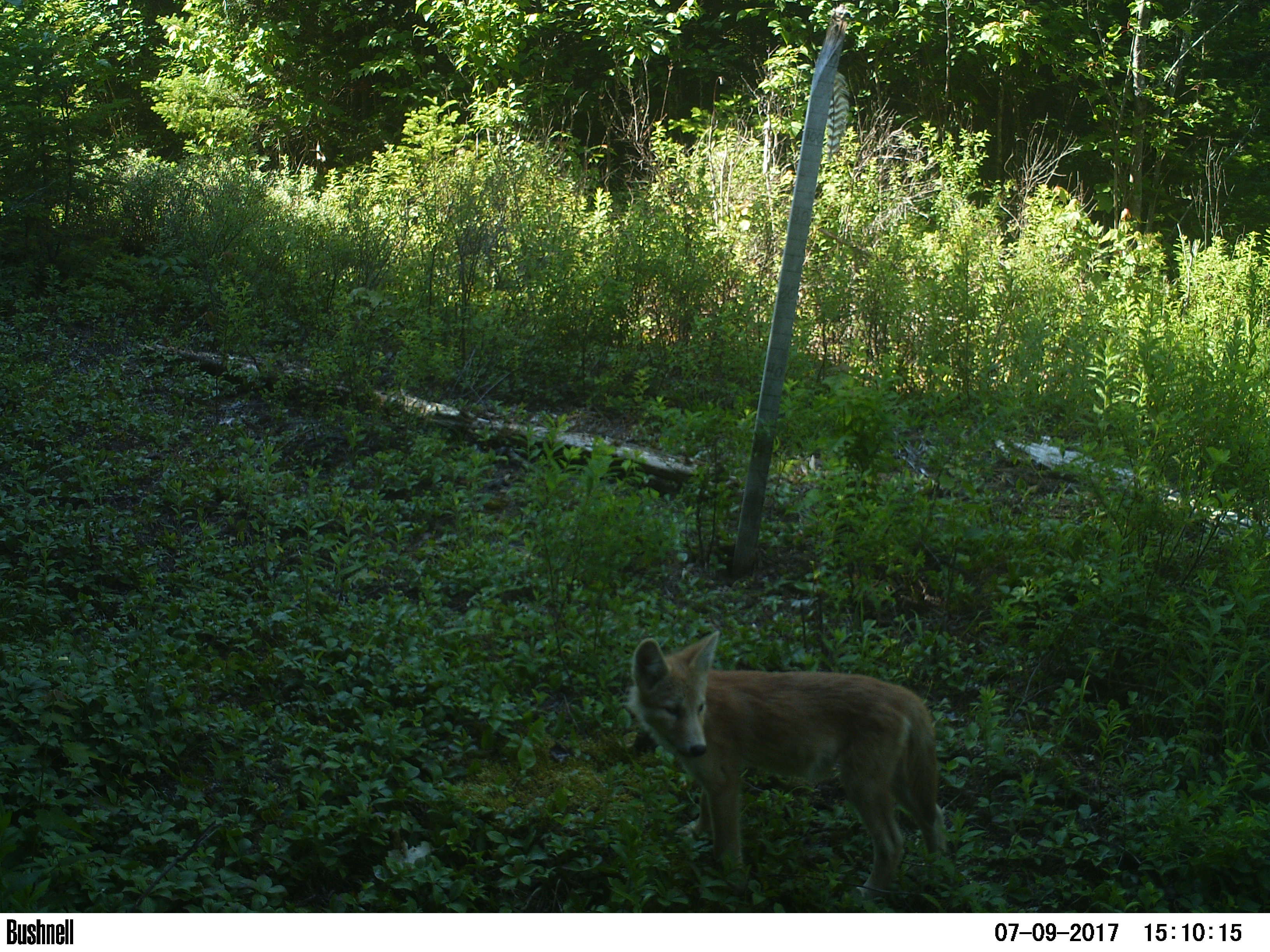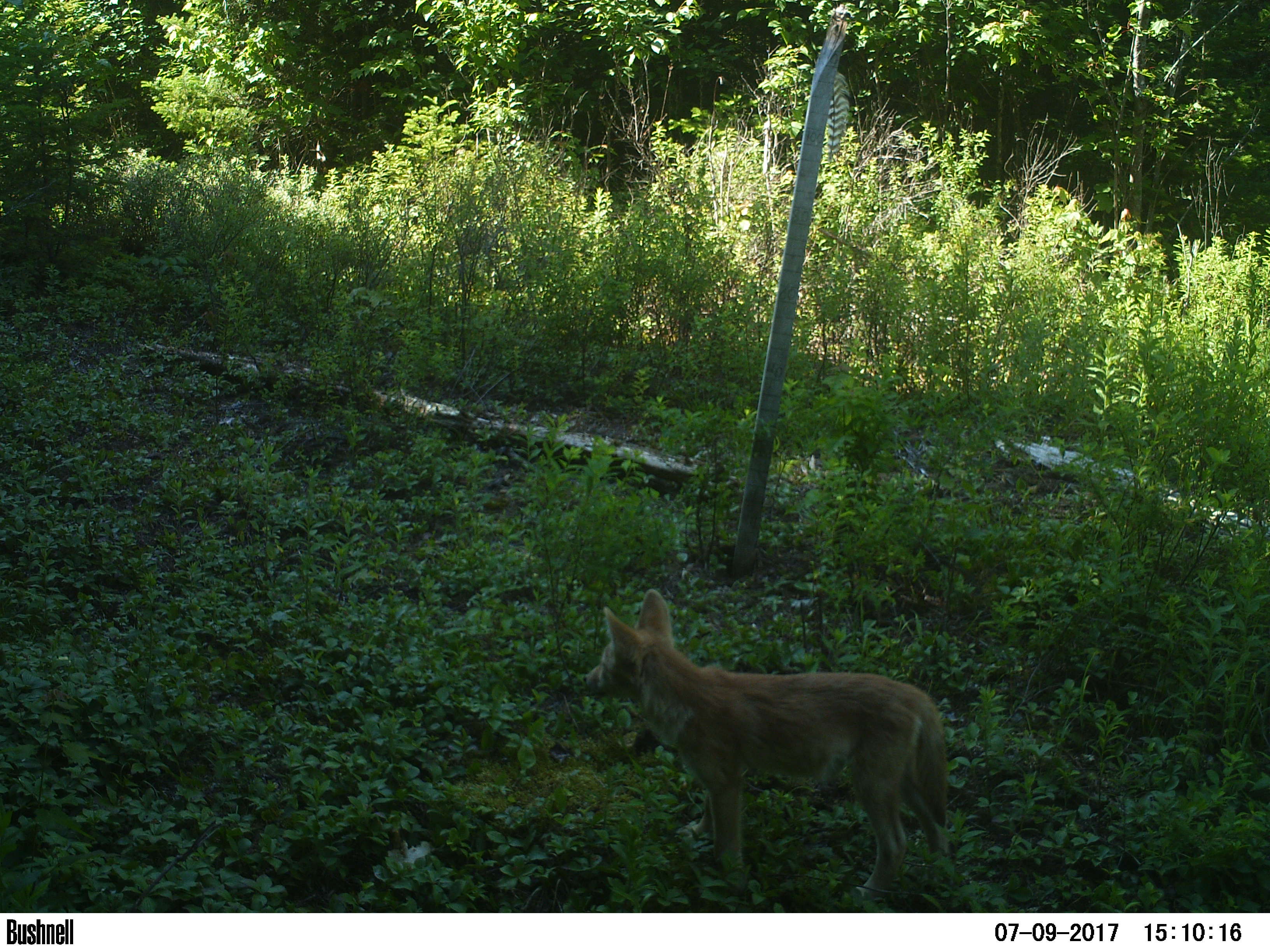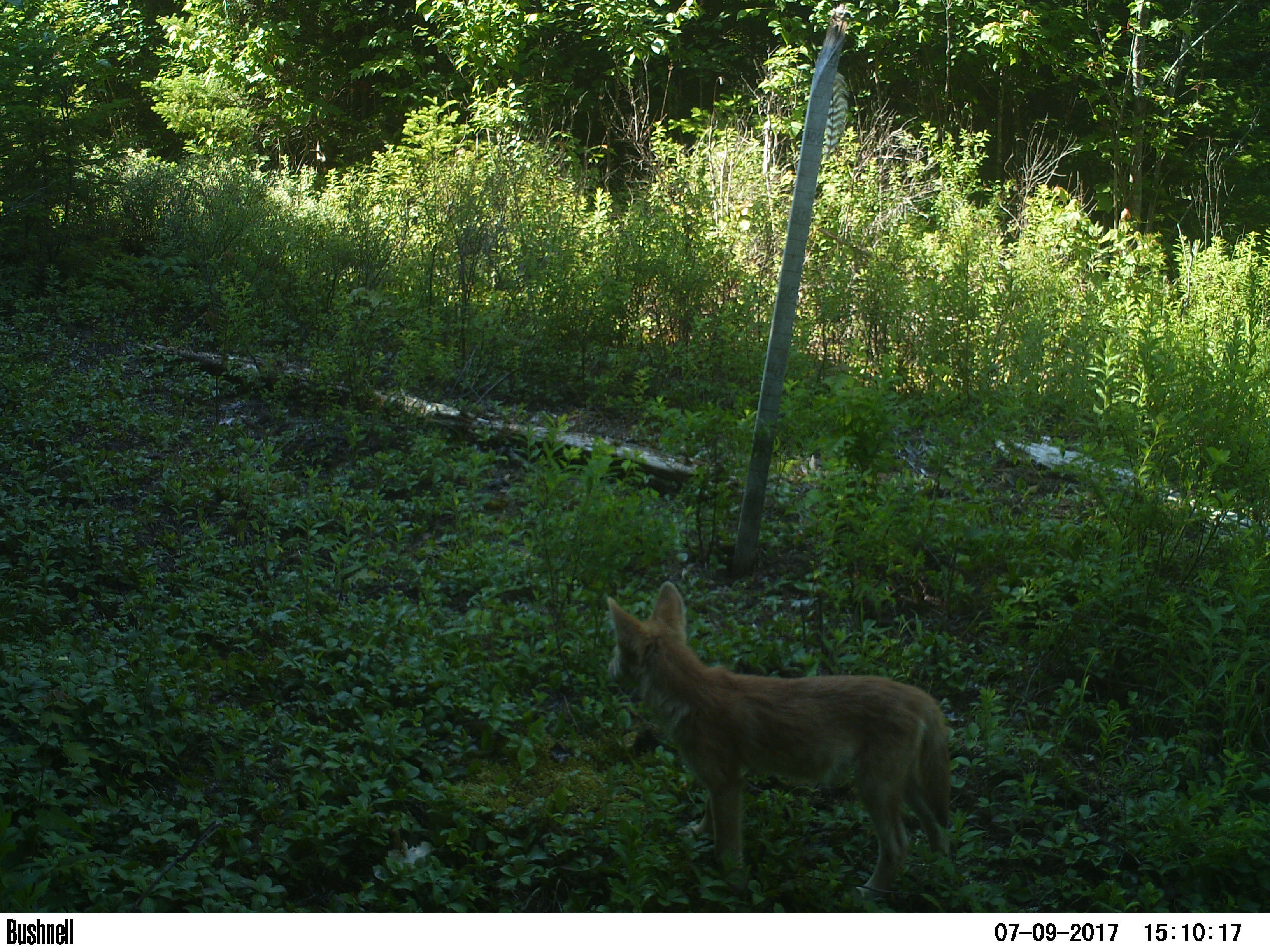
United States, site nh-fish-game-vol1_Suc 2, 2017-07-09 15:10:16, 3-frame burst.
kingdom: Animalia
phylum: Chordata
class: Mammalia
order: Carnivora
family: Canidae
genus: Canis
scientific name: Canis latrans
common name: coyote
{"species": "coyote (Canis latrans)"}